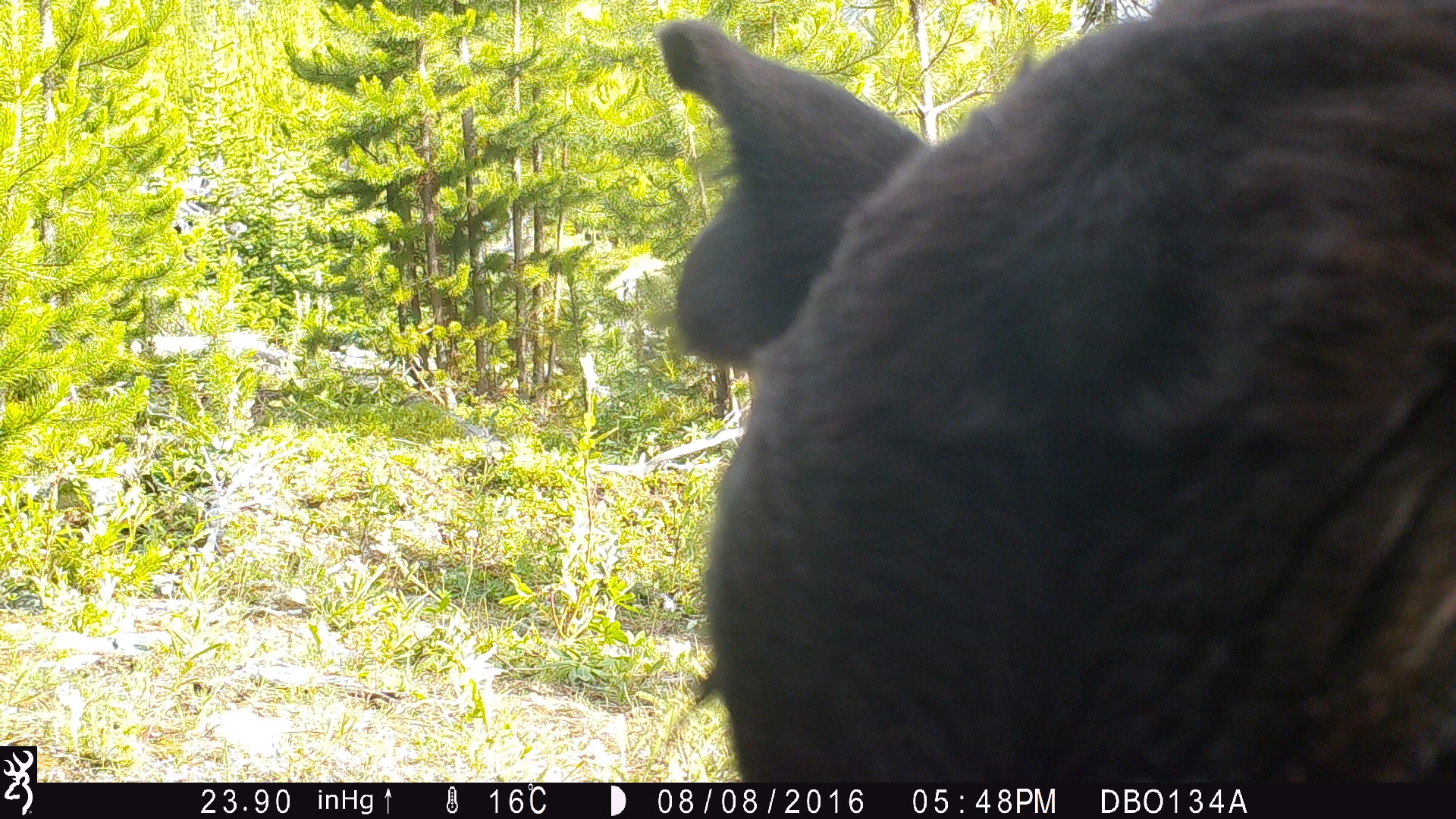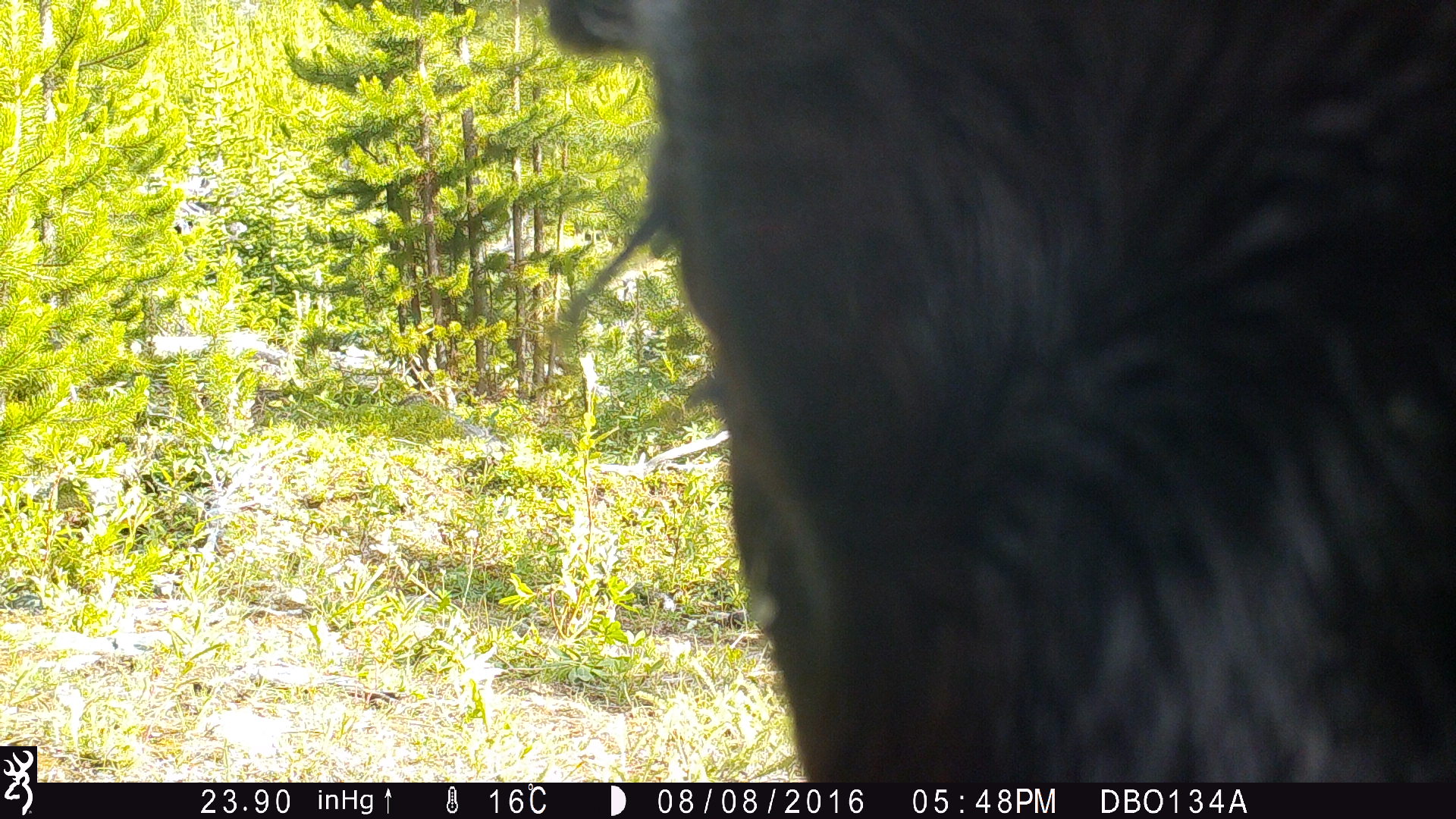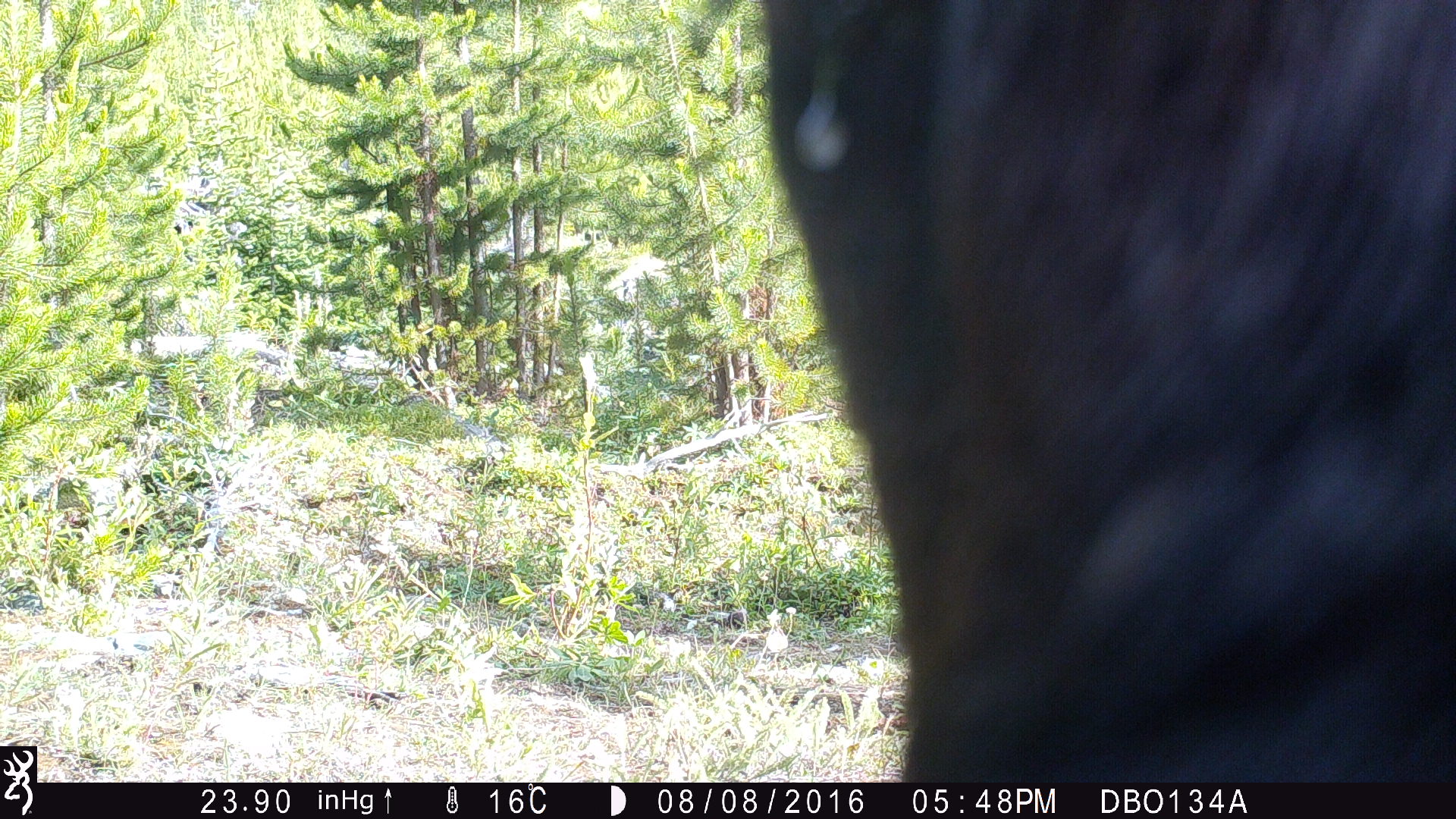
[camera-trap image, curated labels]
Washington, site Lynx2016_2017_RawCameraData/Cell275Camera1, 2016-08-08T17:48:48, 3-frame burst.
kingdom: Animalia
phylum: Chordata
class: Mammalia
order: Artiodactyla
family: Bovidae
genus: Bos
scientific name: Bos taurus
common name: domestic cattle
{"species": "domestic cattle (Bos taurus)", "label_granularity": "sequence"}